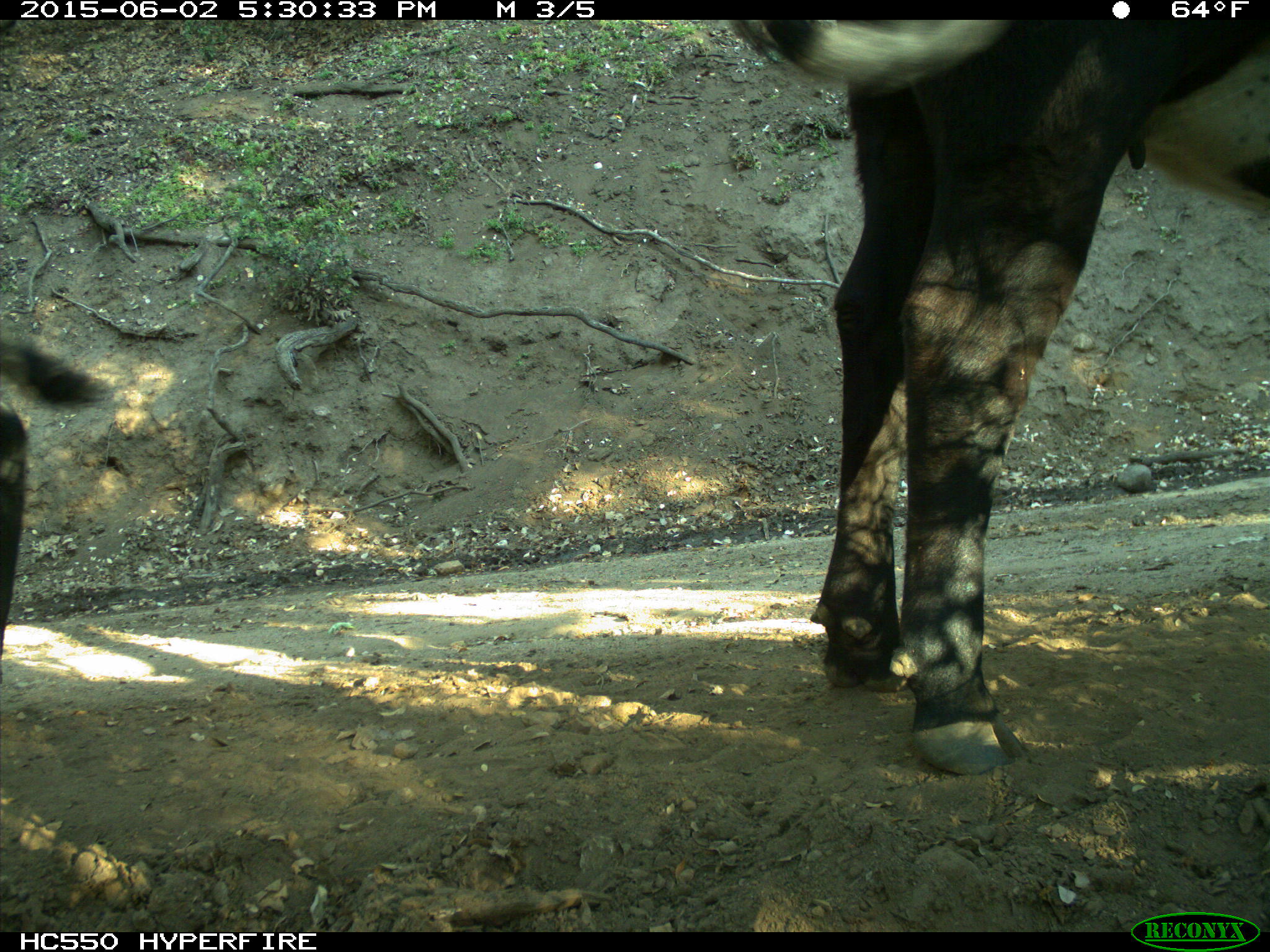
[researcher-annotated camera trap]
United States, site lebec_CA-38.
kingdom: Animalia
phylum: Chordata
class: Mammalia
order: Artiodactyla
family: Bovidae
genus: Bos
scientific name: Bos taurus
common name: domestic cow